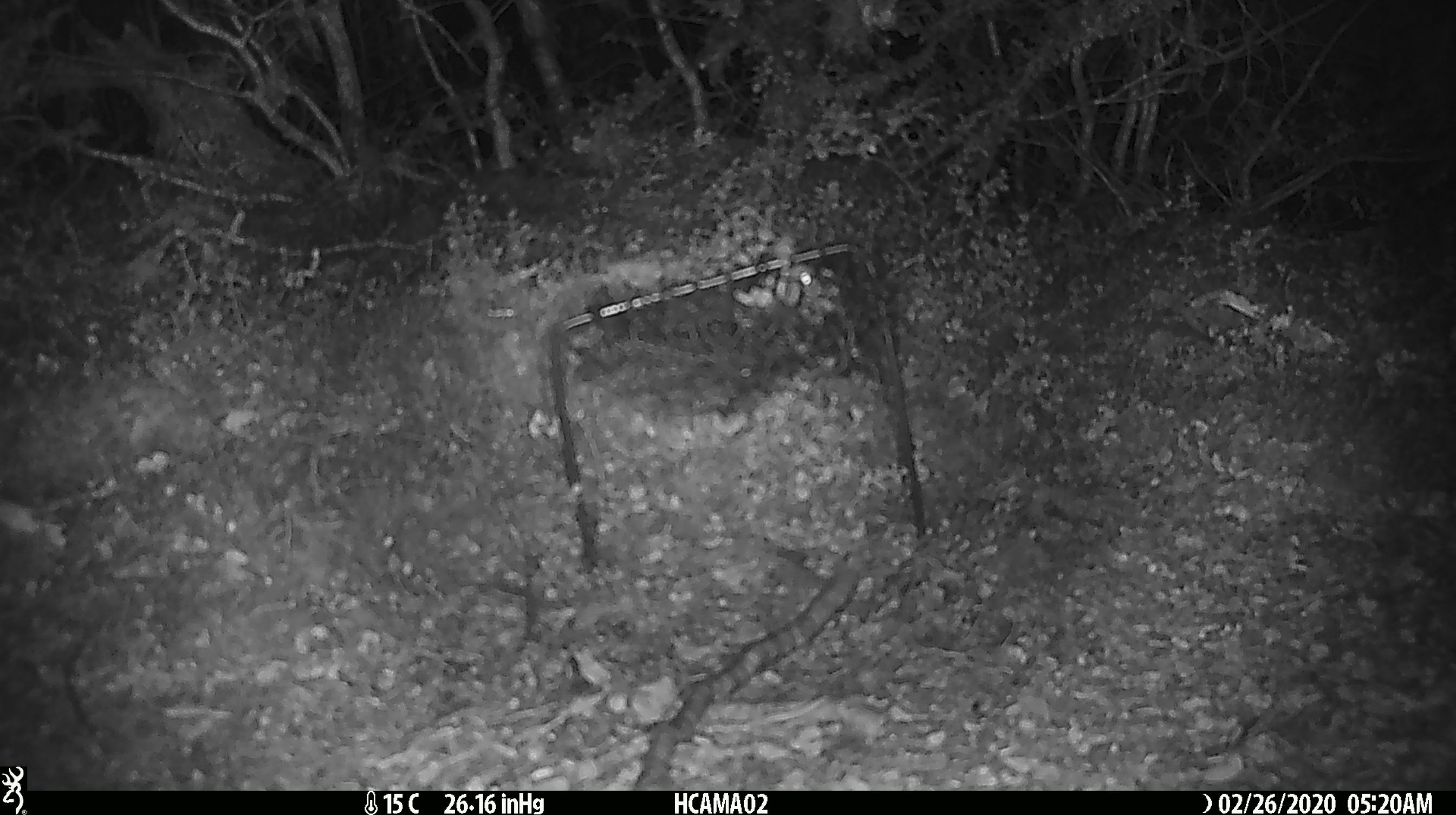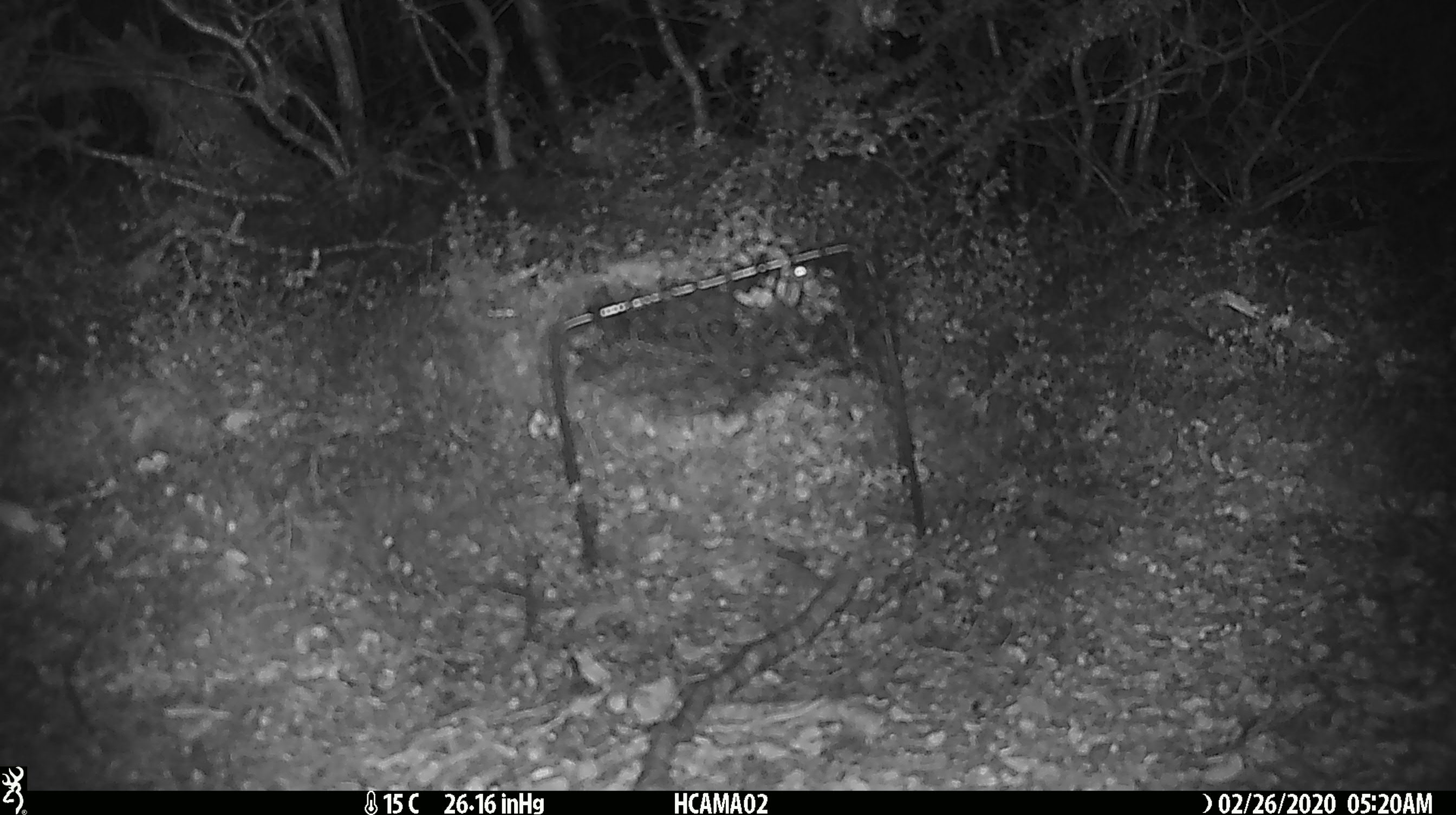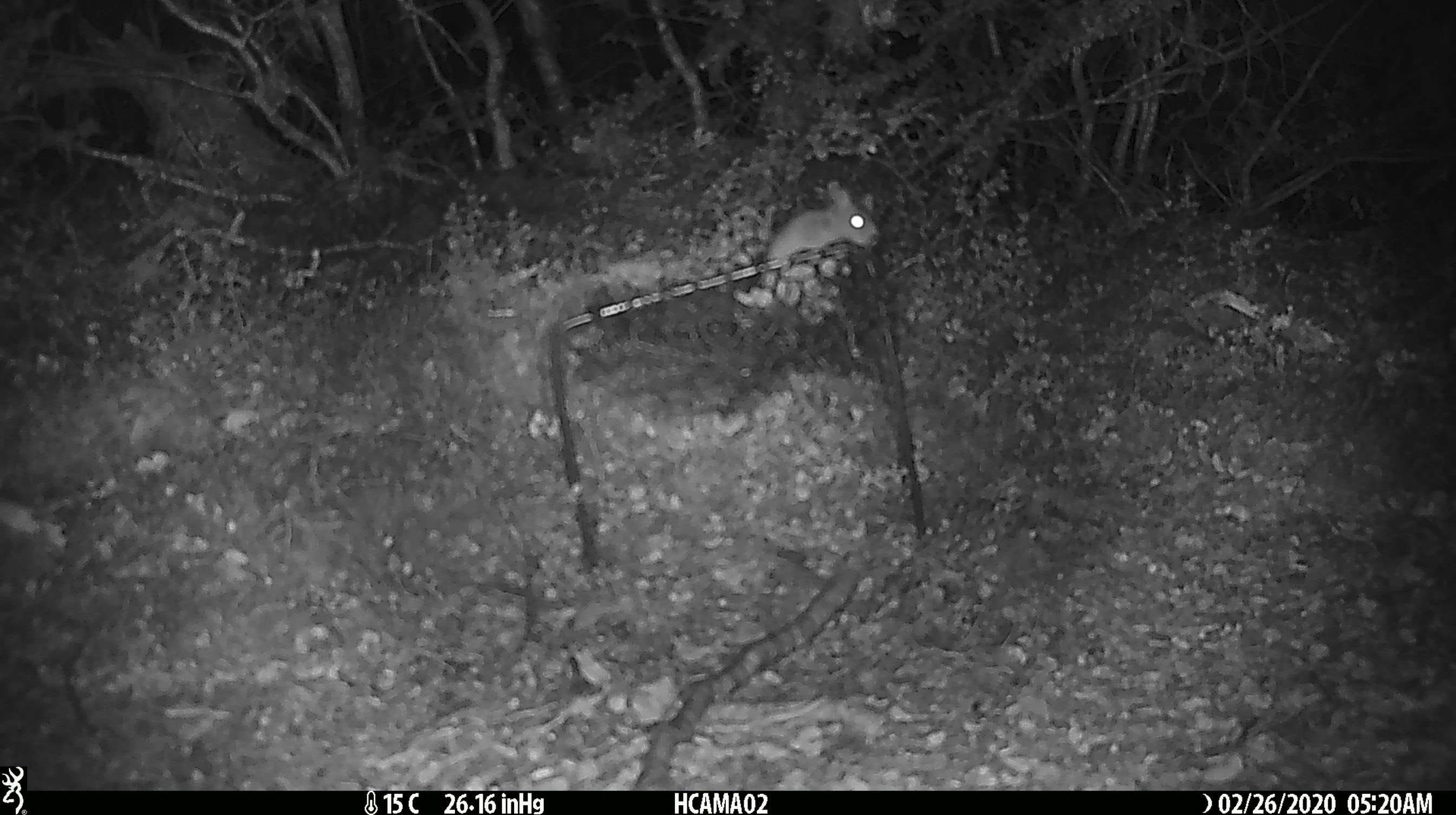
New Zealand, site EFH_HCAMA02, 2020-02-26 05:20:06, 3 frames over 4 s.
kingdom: Animalia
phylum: Chordata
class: Mammalia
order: Rodentia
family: Muridae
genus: Mus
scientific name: Mus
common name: mouse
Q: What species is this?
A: Mouse (Mus).